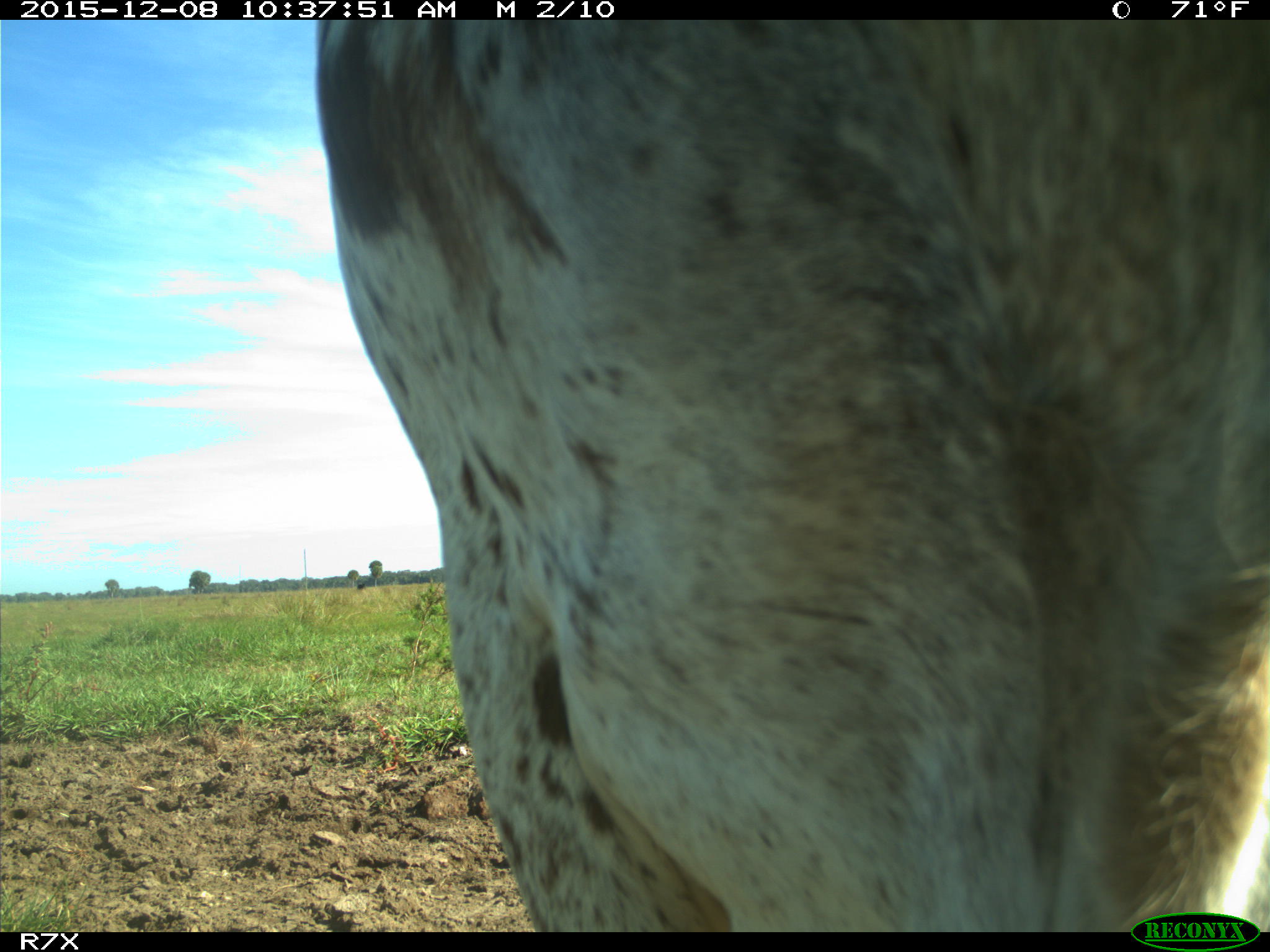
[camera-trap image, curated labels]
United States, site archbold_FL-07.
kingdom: Animalia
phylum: Chordata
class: Mammalia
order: Artiodactyla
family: Bovidae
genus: Bos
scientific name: Bos taurus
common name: domestic cow